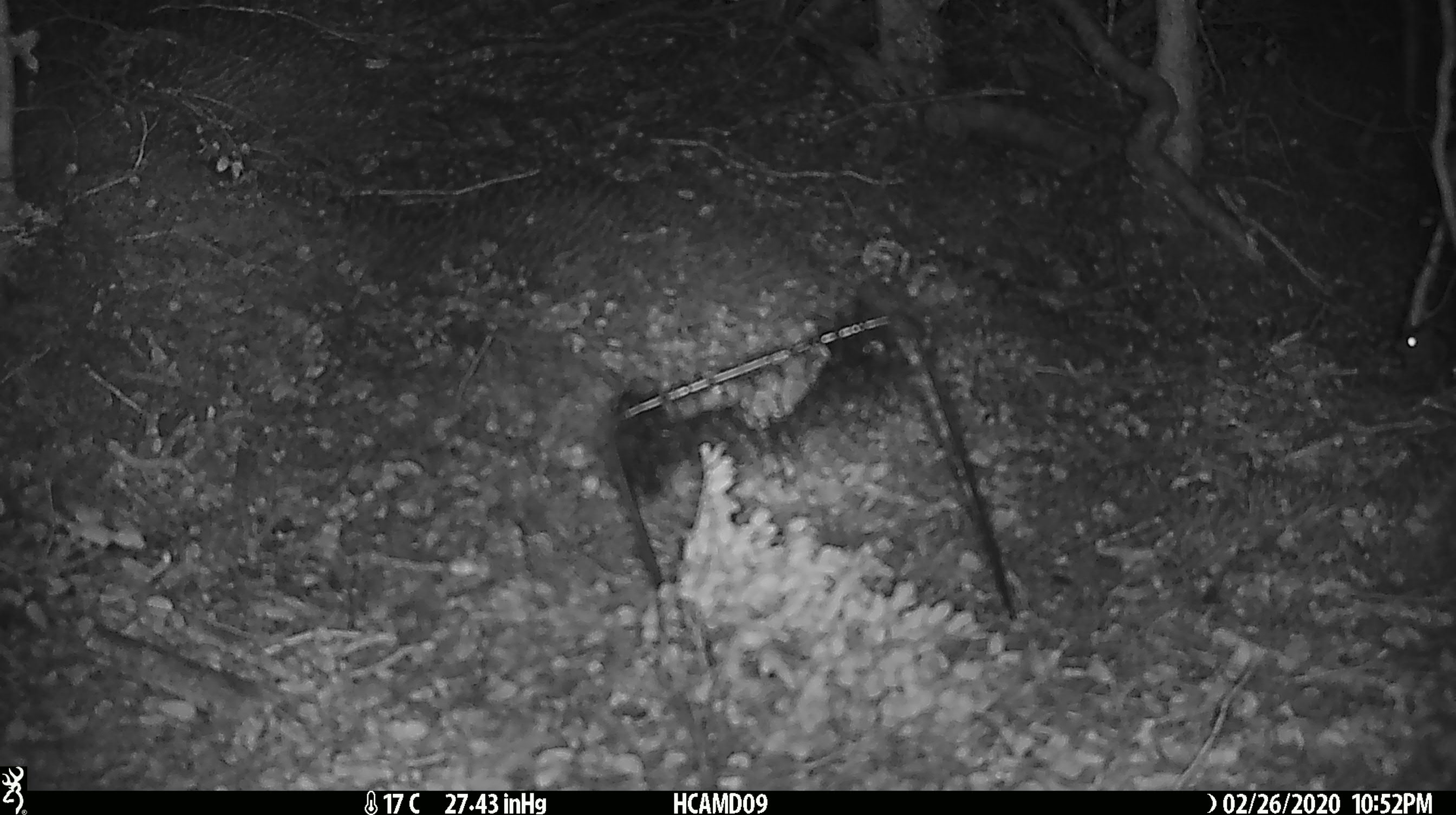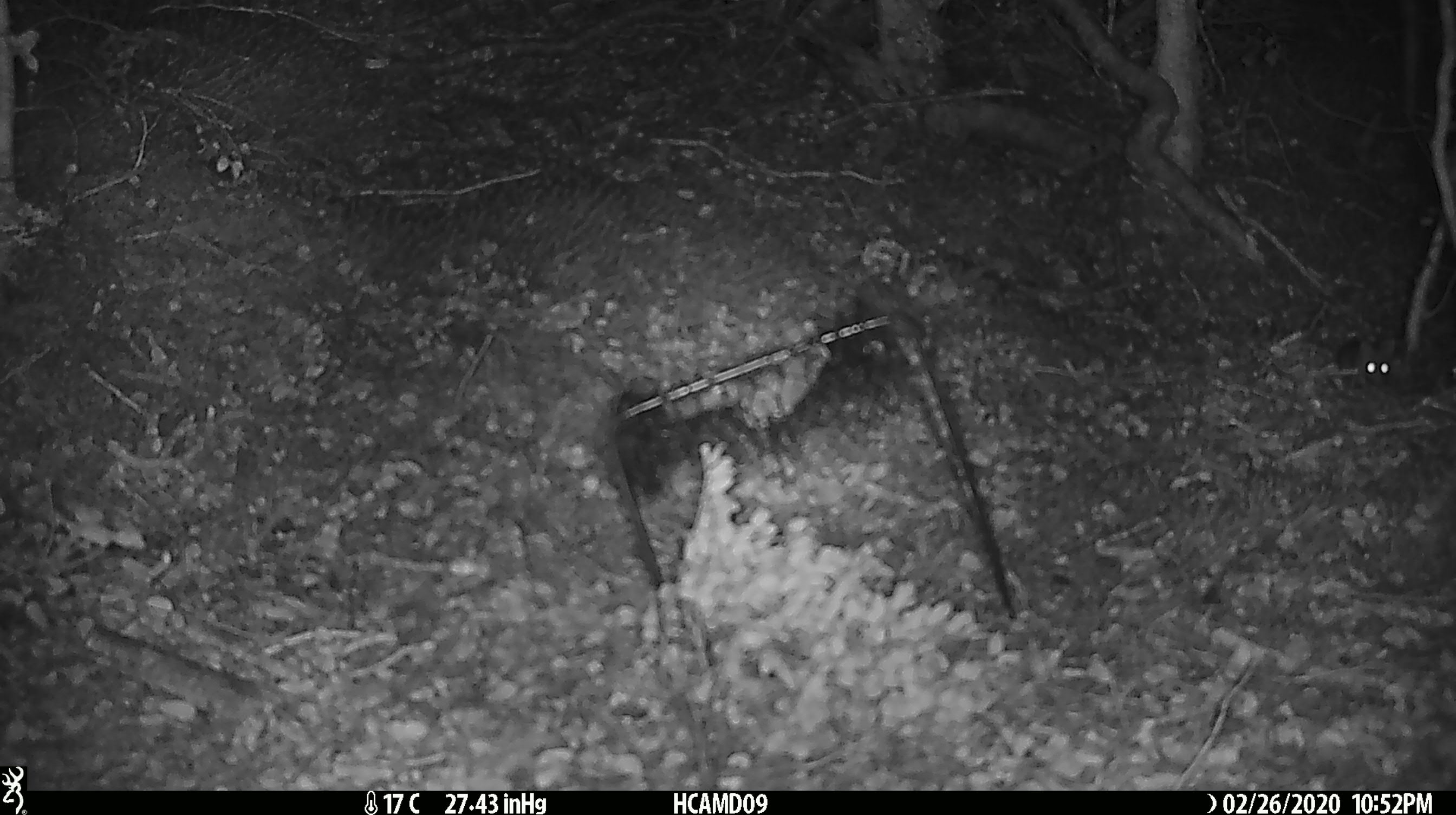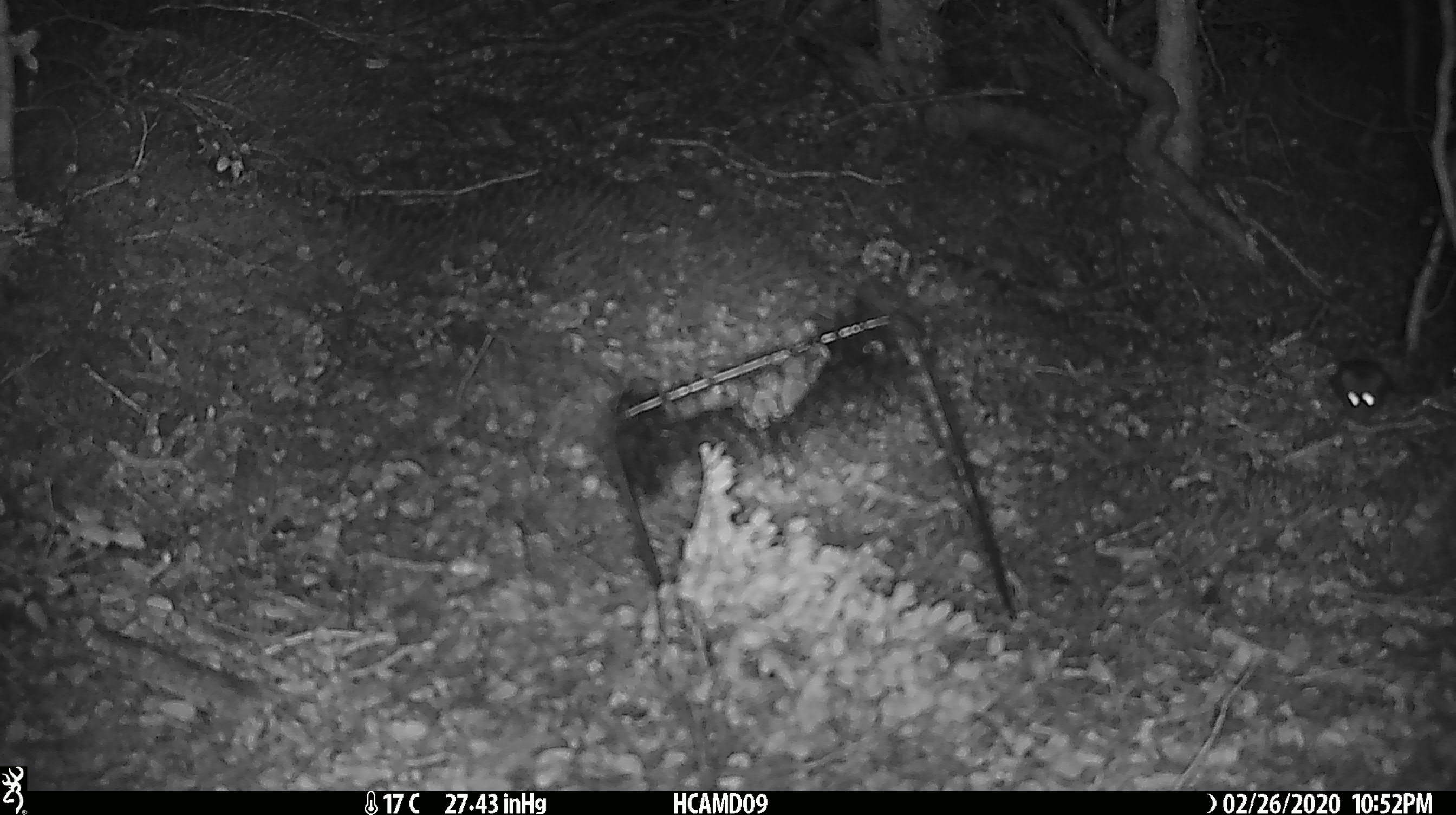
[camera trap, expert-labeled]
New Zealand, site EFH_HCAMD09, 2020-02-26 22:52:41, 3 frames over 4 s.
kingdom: Animalia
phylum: Chordata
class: Mammalia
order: Rodentia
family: Muridae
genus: Mus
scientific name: Mus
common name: mouse